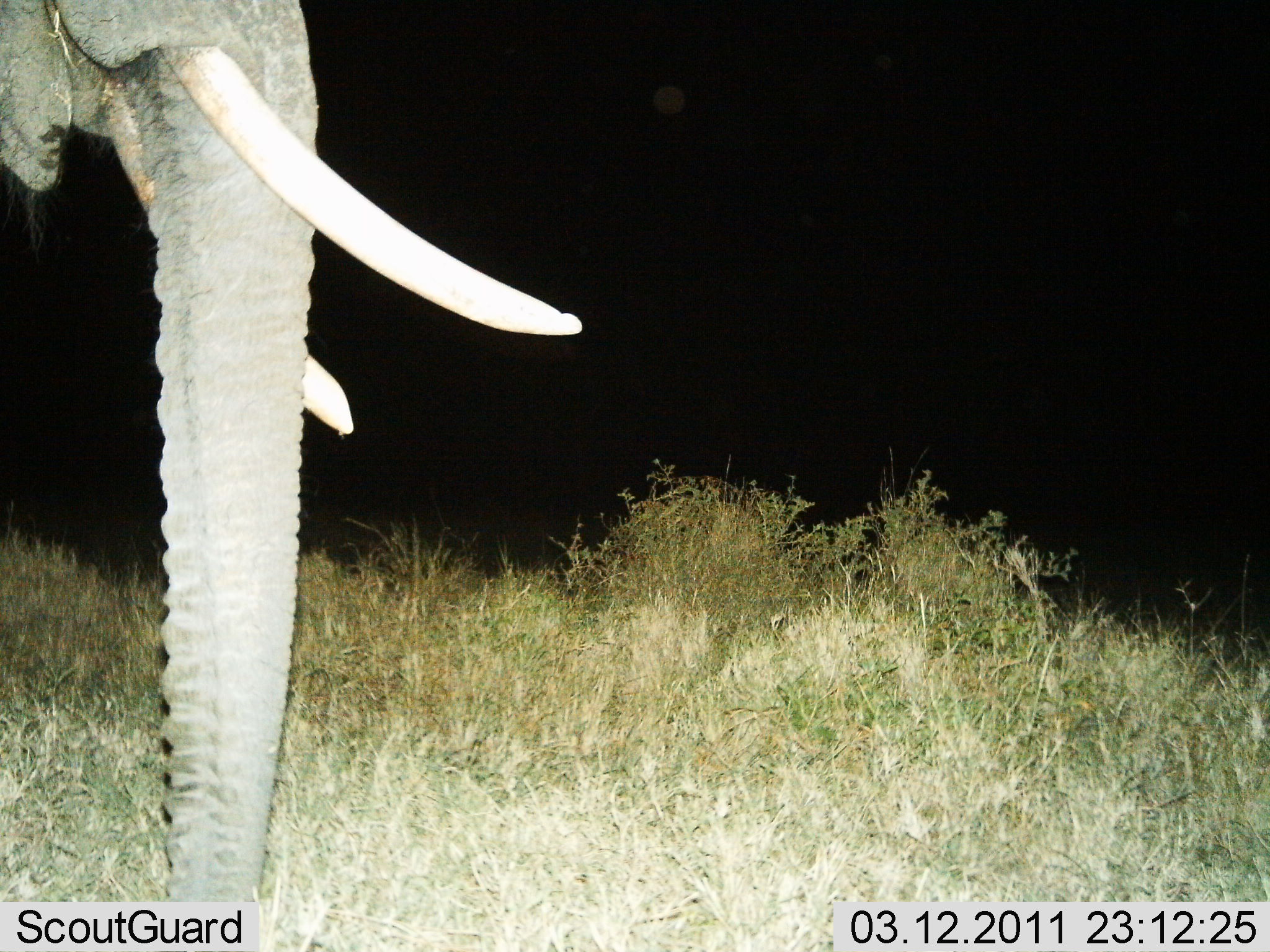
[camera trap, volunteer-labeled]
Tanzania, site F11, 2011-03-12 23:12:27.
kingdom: Animalia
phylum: Chordata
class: Mammalia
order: Proboscidea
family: Elephantidae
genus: Loxodonta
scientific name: Loxodonta africana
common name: african bush elephant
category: elephant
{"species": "elephant (african bush elephant) (Loxodonta africana)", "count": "1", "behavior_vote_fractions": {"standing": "92%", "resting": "0%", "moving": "8%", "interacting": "0%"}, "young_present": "0%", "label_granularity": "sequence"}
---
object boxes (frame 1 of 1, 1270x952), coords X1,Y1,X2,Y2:
animal: 1,0,584,951